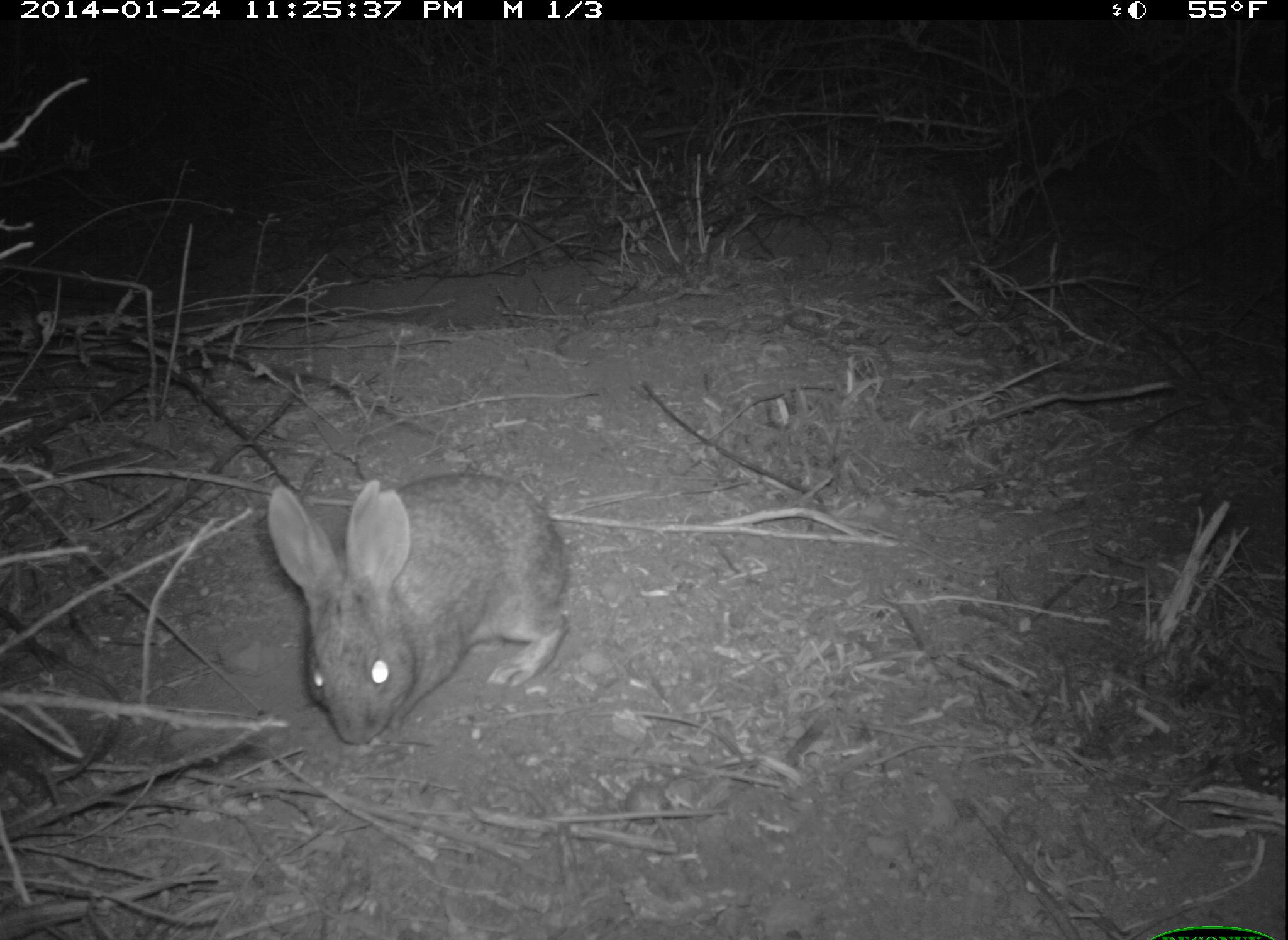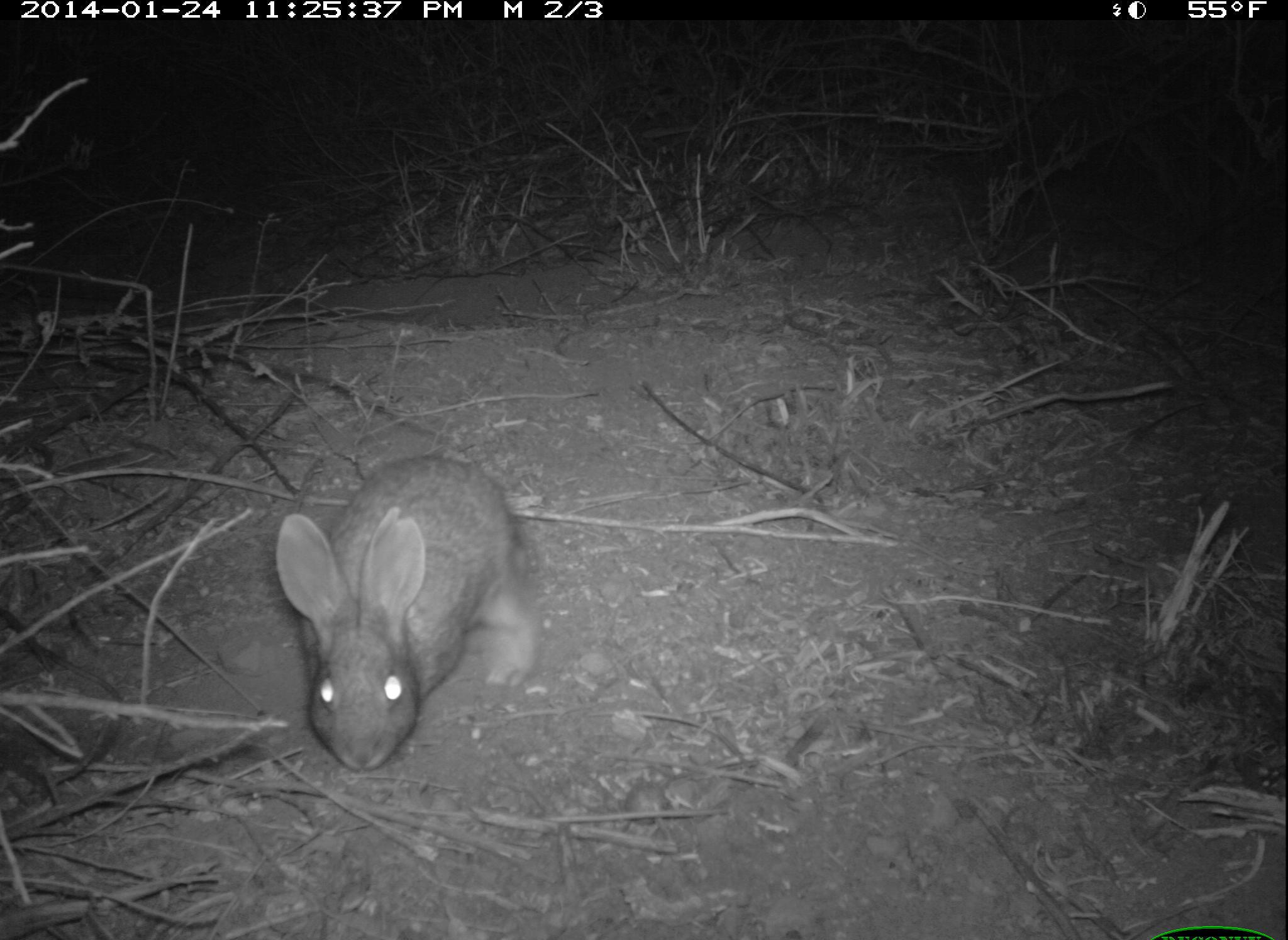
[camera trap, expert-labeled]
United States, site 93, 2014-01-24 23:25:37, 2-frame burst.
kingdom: Animalia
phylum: Chordata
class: Mammalia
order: Lagomorpha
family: Leporidae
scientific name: Leporidae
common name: rabbits and hares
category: rabbit